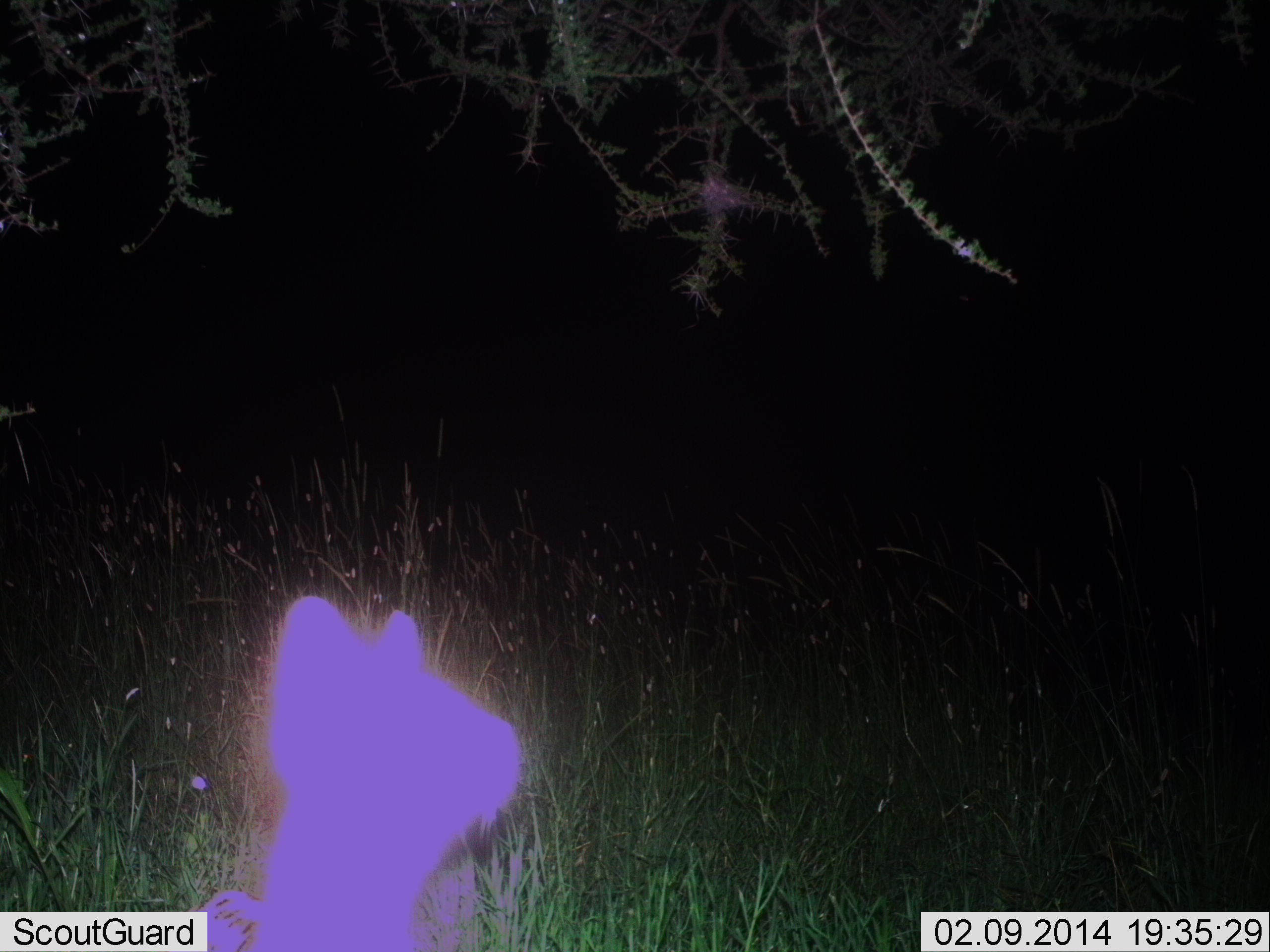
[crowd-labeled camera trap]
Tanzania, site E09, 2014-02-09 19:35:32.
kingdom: Animalia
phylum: Chordata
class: Mammalia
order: Carnivora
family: Felidae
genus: Felis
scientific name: Felis lybica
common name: african wild cat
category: wildcat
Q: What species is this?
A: Wildcat (african wild cat) (Felis lybica).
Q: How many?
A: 1.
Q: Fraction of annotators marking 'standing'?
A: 100%.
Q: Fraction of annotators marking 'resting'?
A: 0%.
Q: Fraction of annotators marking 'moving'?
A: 0%.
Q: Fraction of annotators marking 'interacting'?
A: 0%.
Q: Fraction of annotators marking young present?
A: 0%.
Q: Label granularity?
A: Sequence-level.